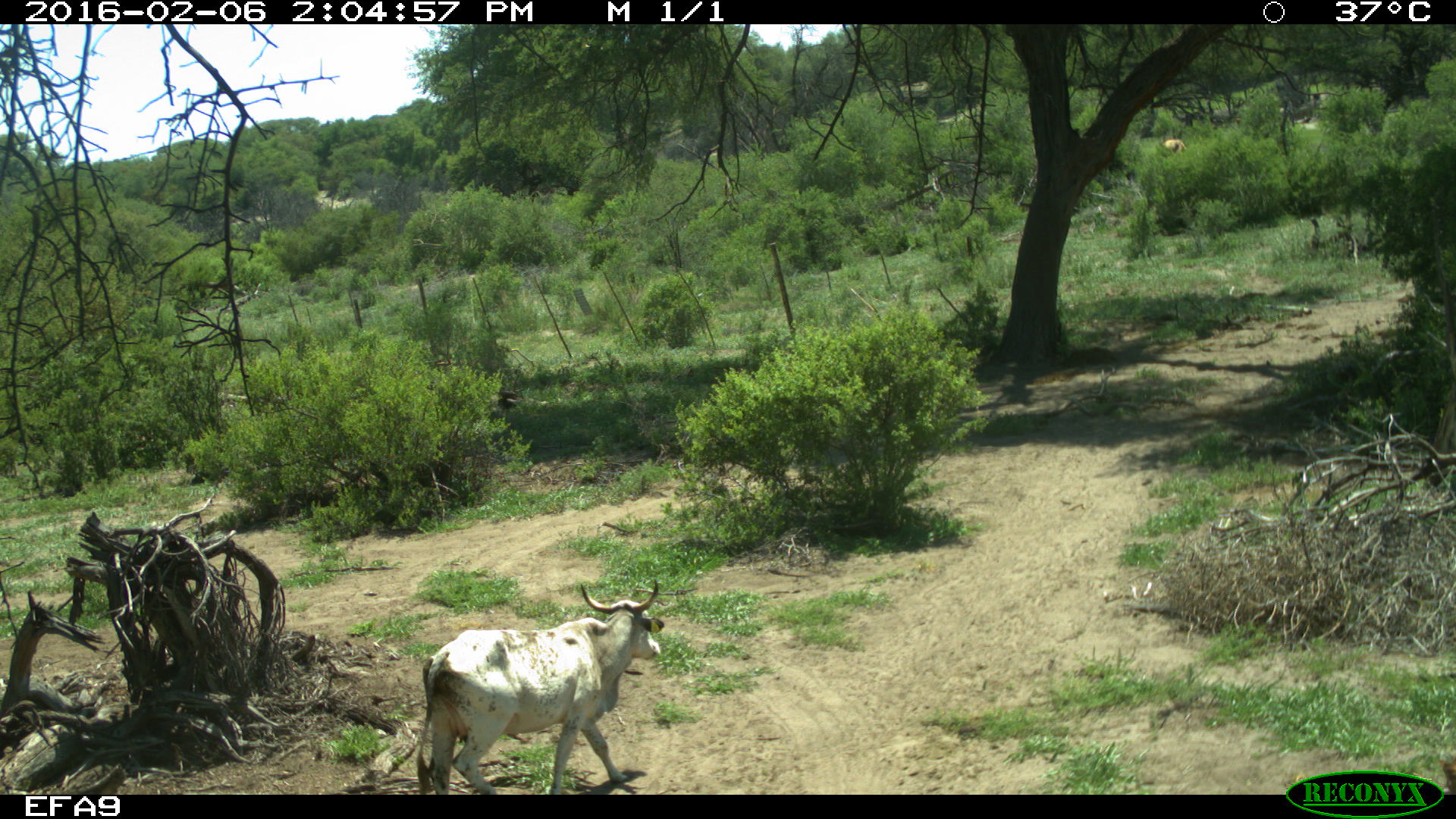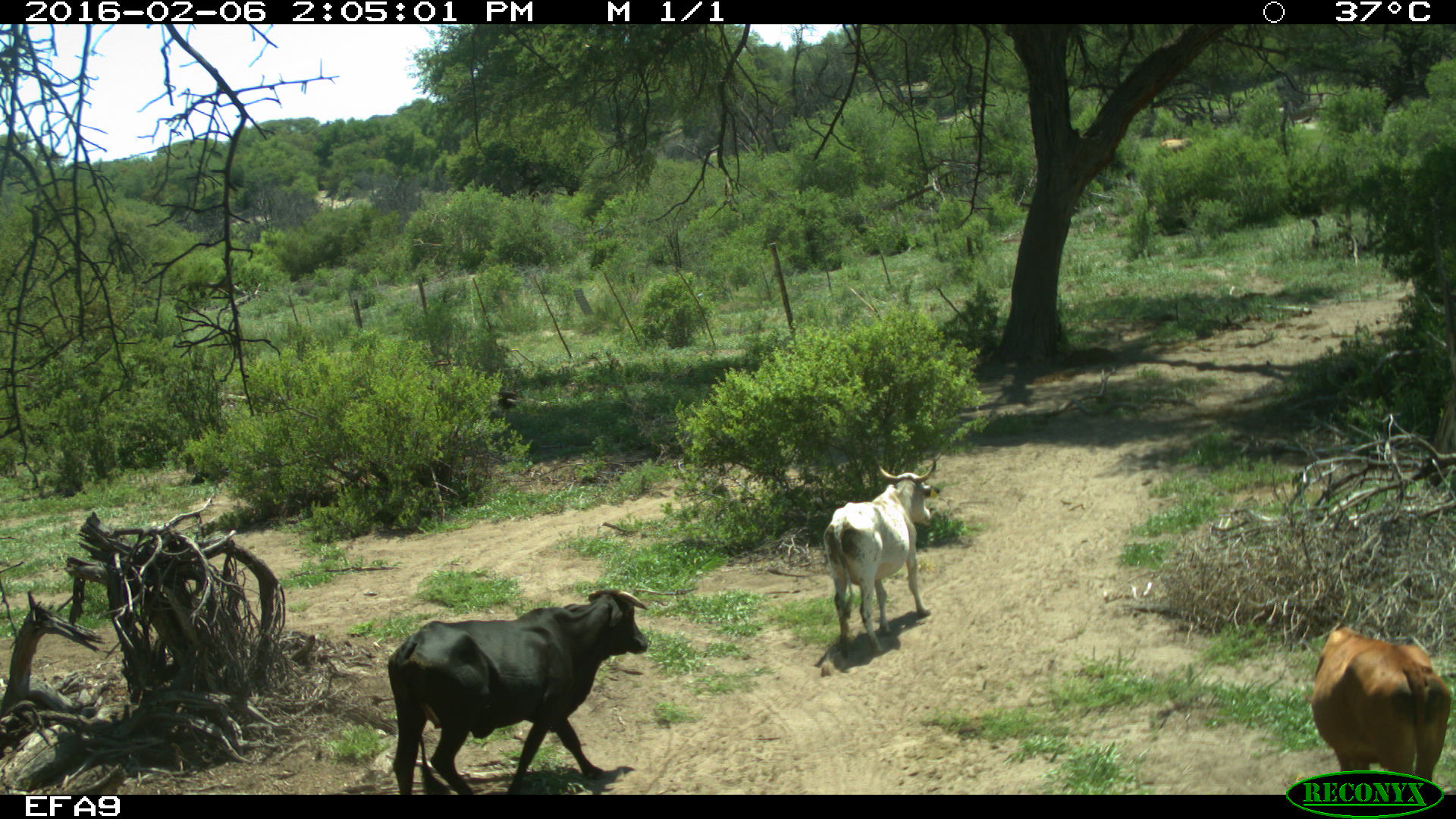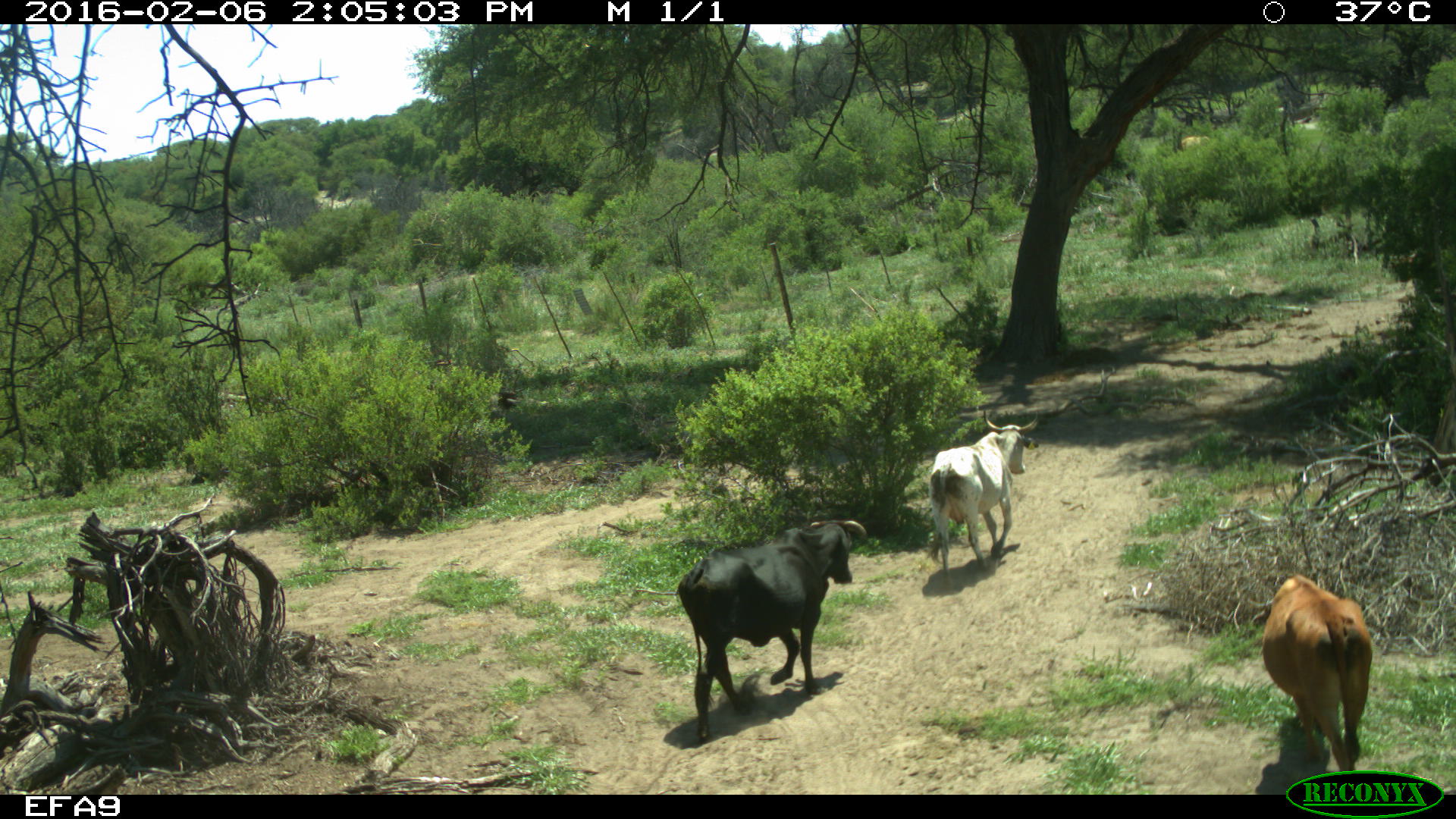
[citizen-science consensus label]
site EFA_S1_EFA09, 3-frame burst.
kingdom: Animalia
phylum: Chordata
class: Mammalia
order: Artiodactyla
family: Bovidae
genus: Bos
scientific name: Bos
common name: cattle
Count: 3.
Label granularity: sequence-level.